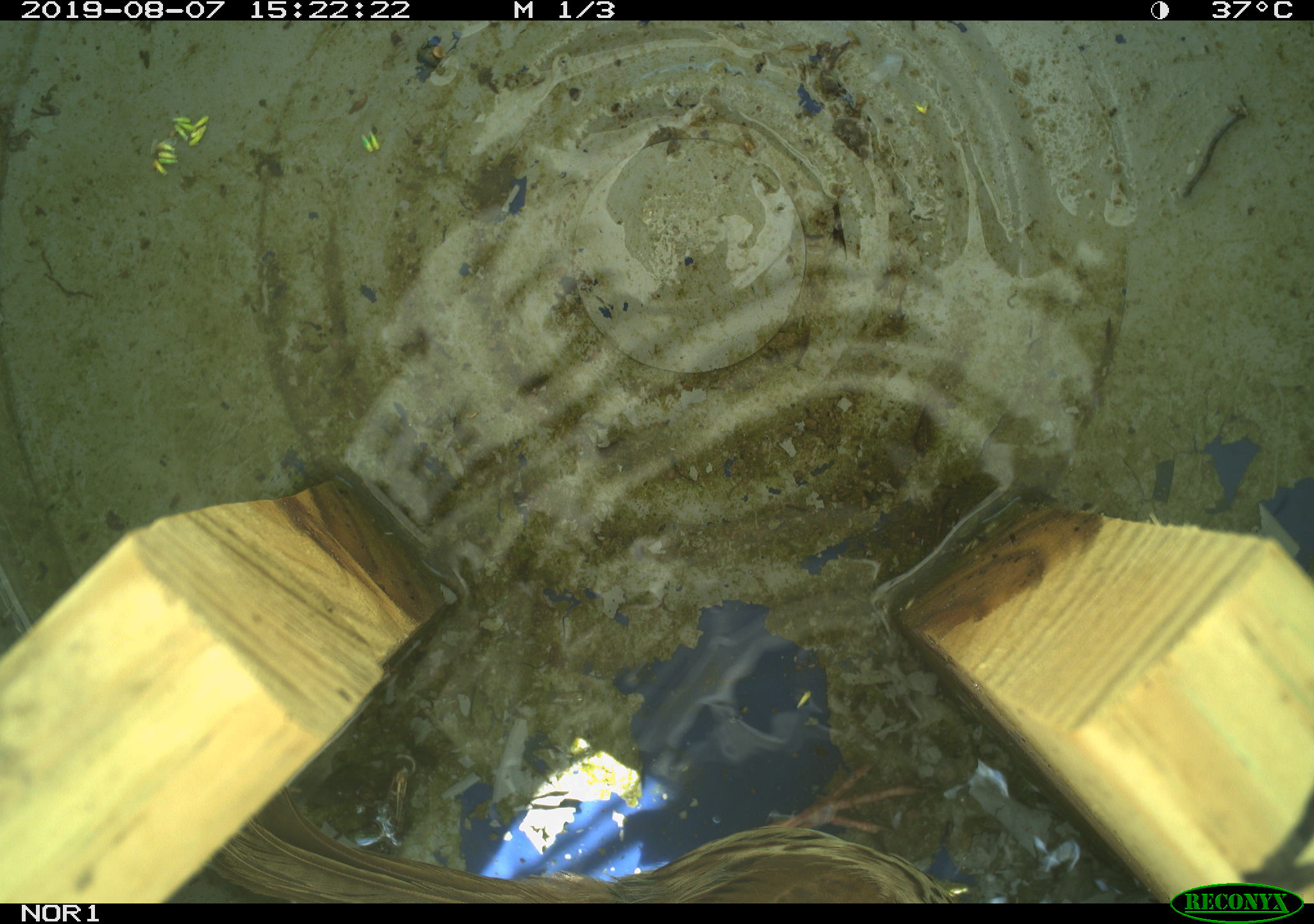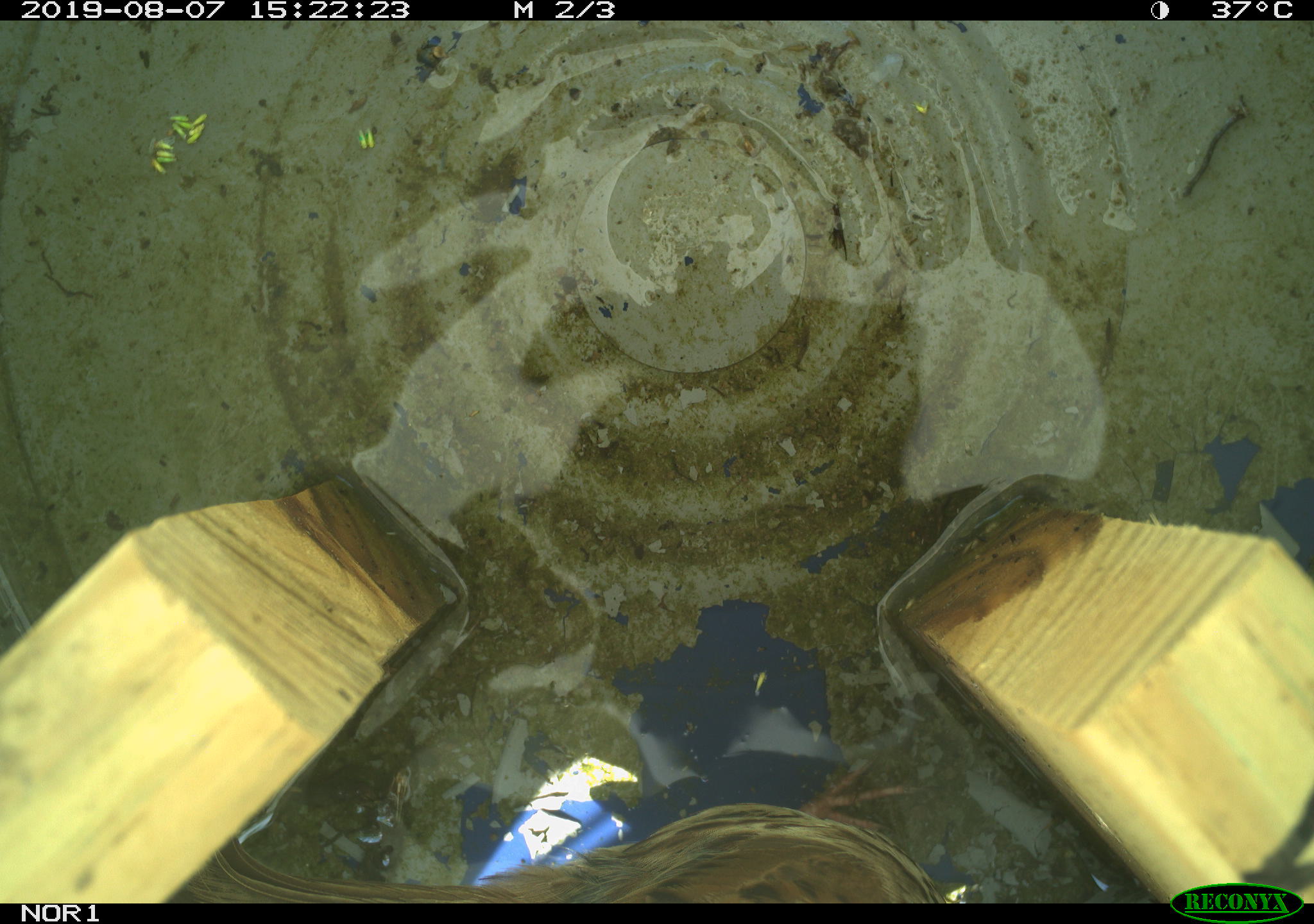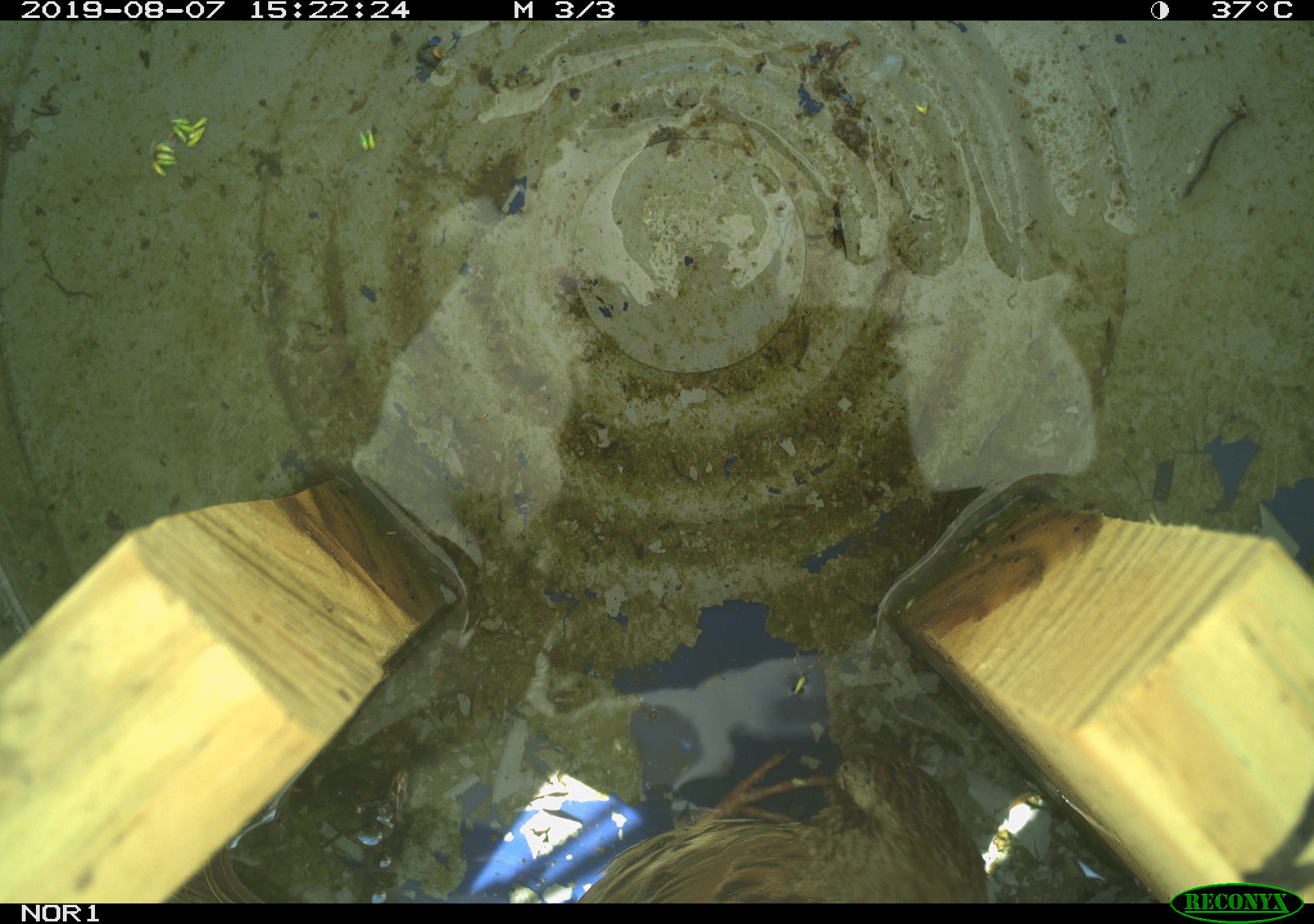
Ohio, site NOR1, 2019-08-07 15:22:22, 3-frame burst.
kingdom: Animalia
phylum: Chordata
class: Aves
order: Passeriformes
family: Passerellidae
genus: Melospiza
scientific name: Melospiza melodia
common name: song sparrow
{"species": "song sparrow (Melospiza melodia)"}